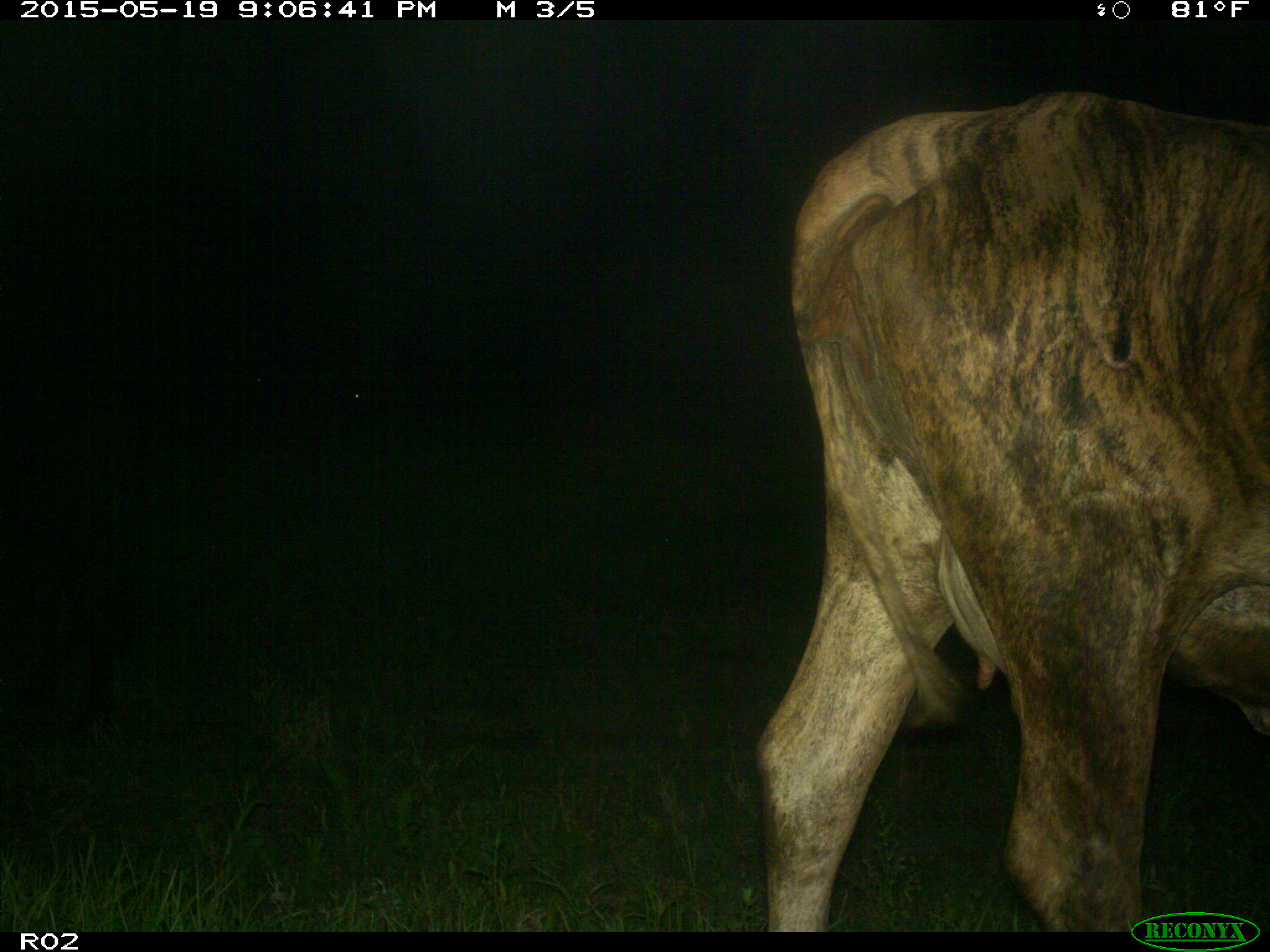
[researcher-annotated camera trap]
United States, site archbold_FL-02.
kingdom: Animalia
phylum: Chordata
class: Mammalia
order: Artiodactyla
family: Bovidae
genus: Bos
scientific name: Bos taurus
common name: domestic cow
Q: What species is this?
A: Bos taurus (domestic cow).